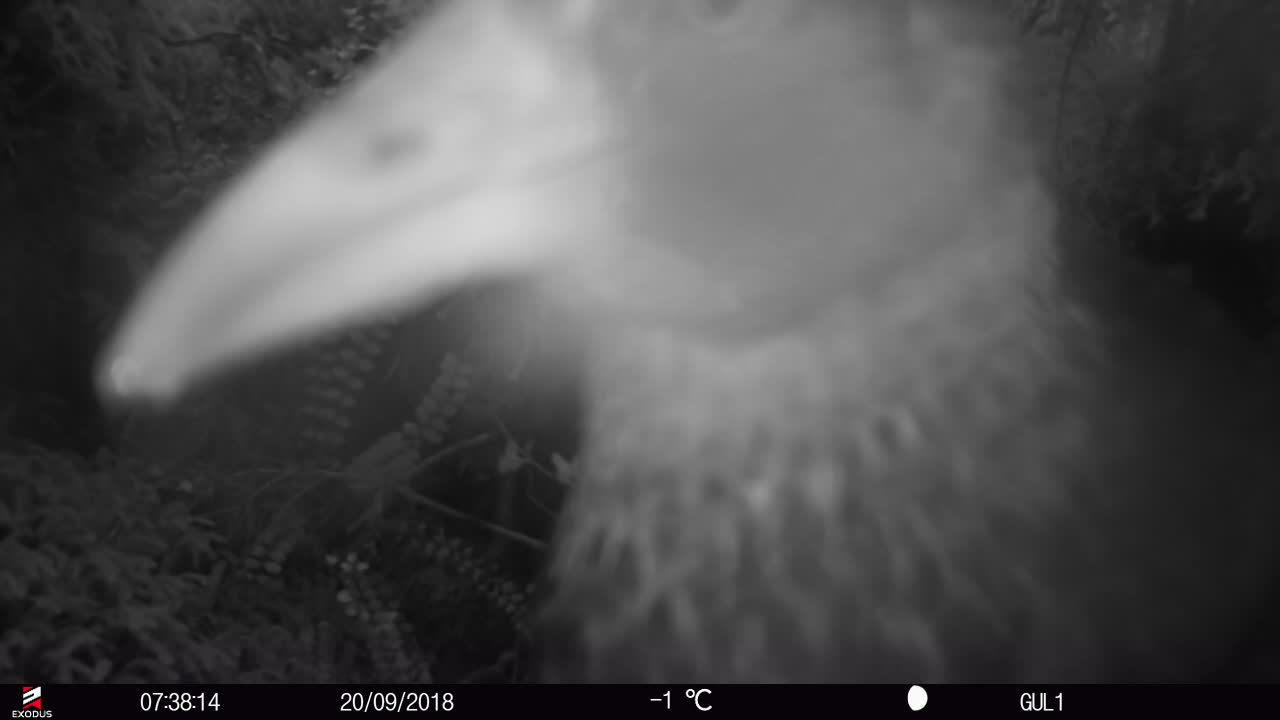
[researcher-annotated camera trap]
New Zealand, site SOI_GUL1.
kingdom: Animalia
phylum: Chordata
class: Aves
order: Gruiformes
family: Rallidae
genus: Gallirallus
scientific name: Gallirallus australis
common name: weka